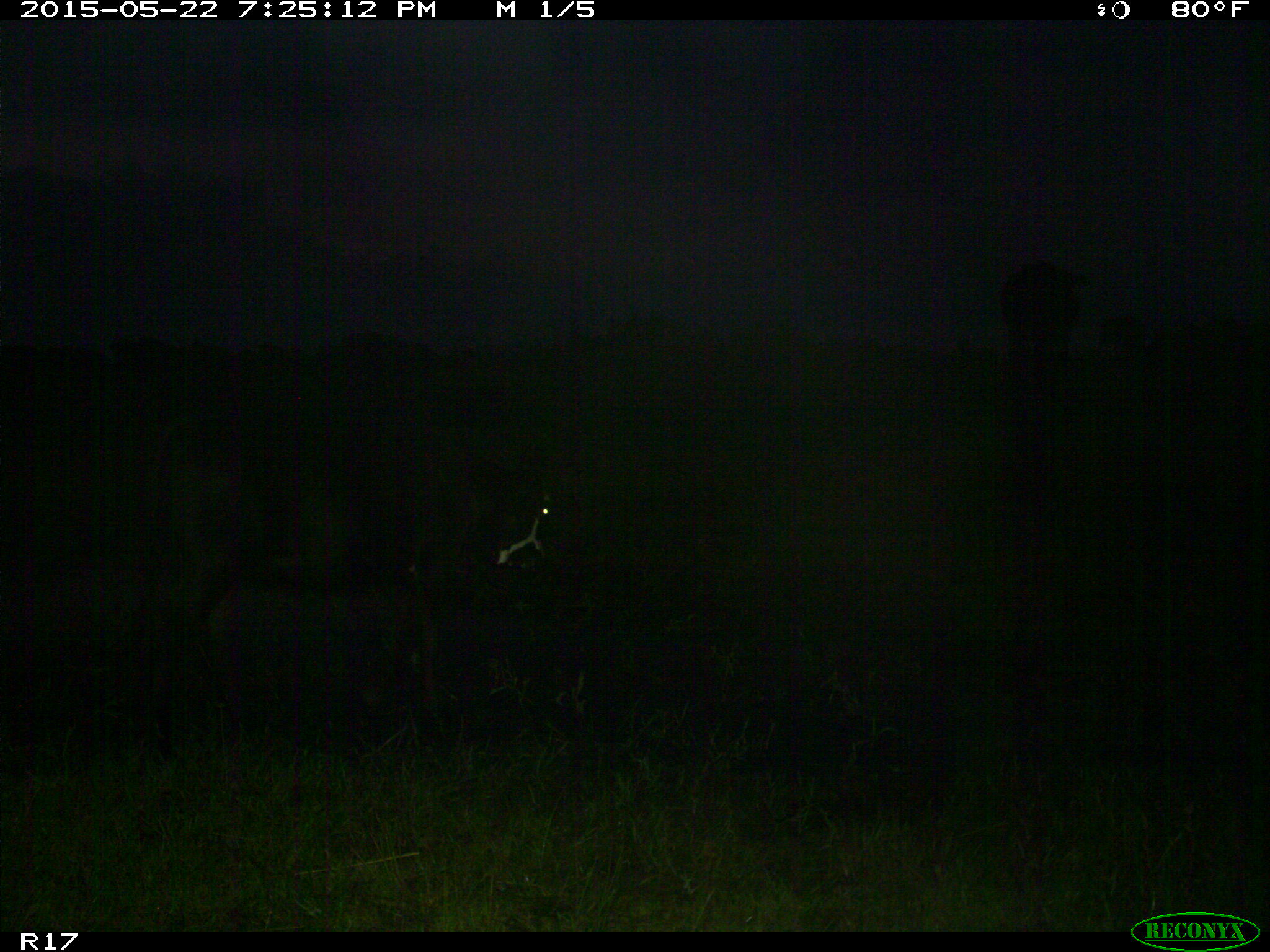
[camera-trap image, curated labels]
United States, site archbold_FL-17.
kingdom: Animalia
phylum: Chordata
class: Mammalia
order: Artiodactyla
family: Bovidae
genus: Bos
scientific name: Bos taurus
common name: domestic cow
Bos taurus (domestic cow).